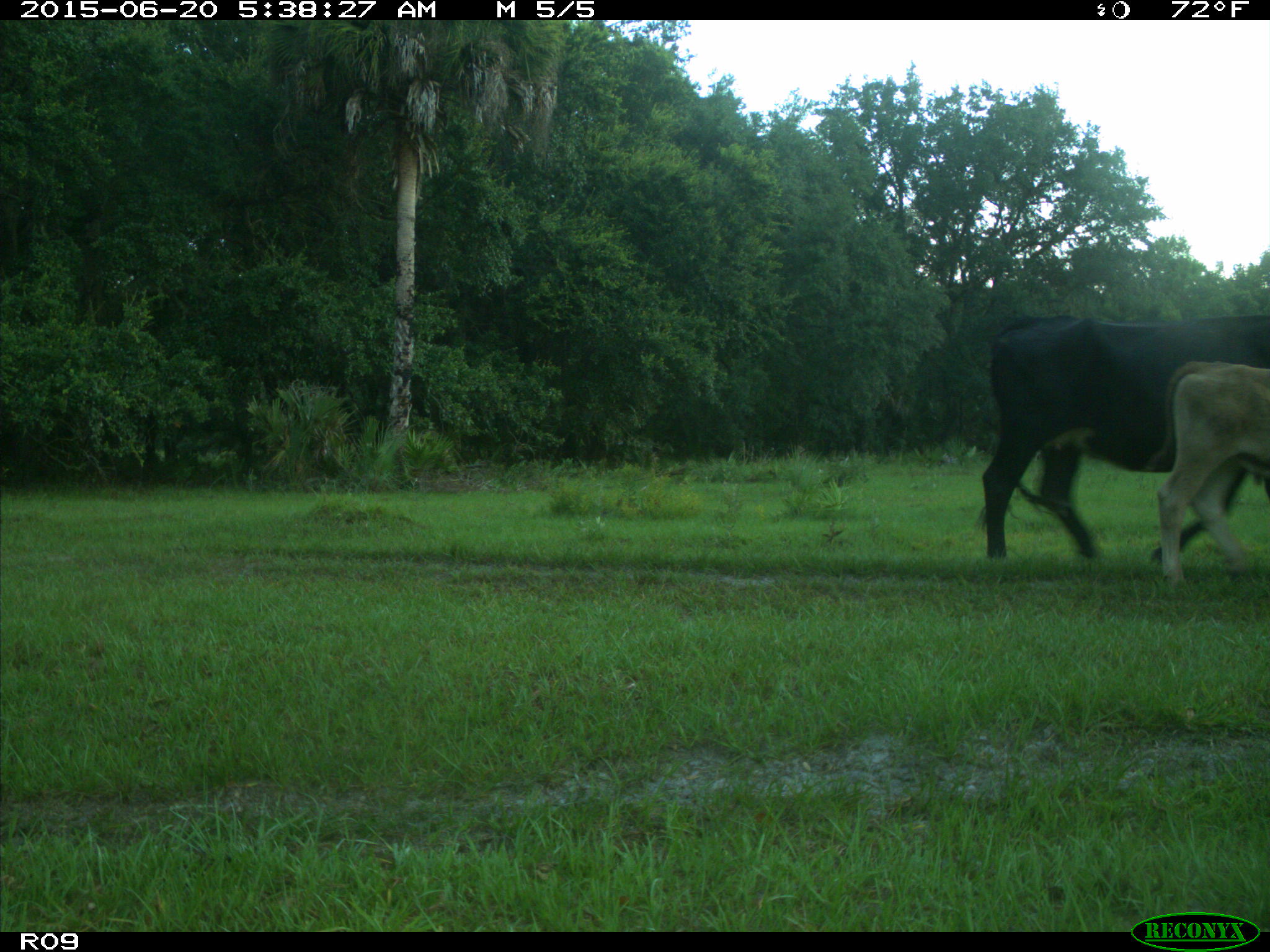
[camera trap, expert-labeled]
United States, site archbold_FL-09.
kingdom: Animalia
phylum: Chordata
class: Mammalia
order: Artiodactyla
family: Bovidae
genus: Bos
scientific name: Bos taurus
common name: domestic cow